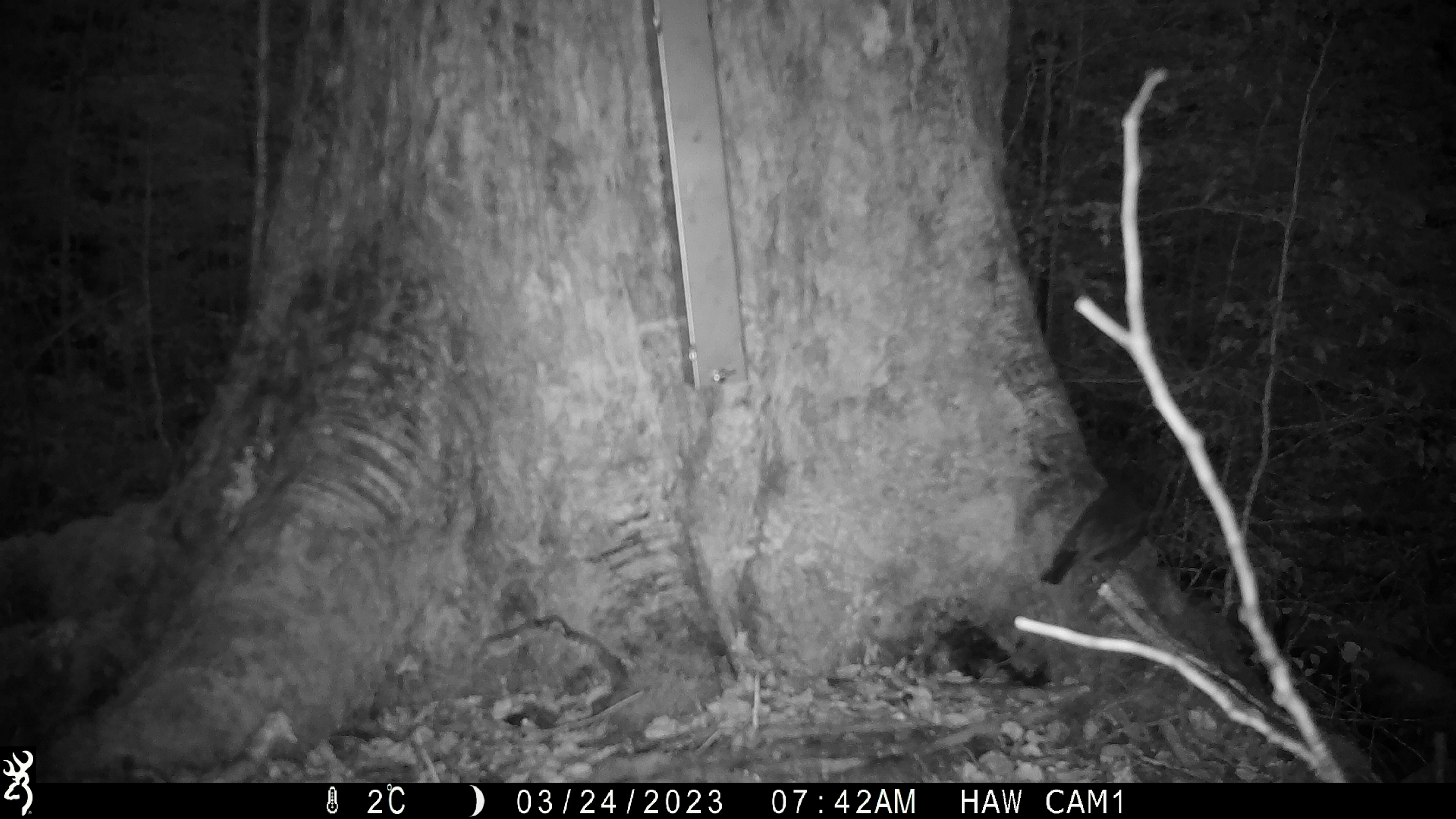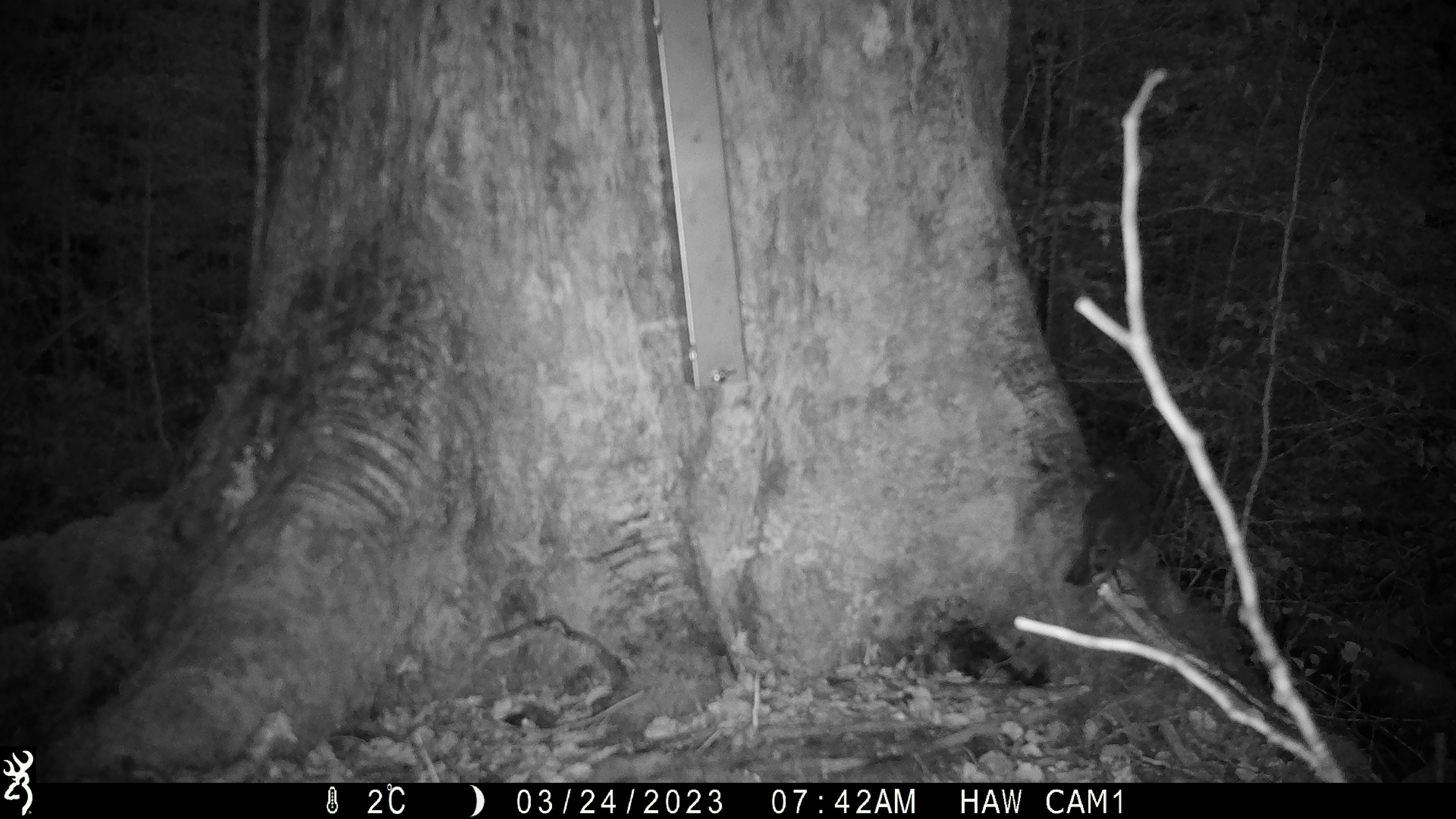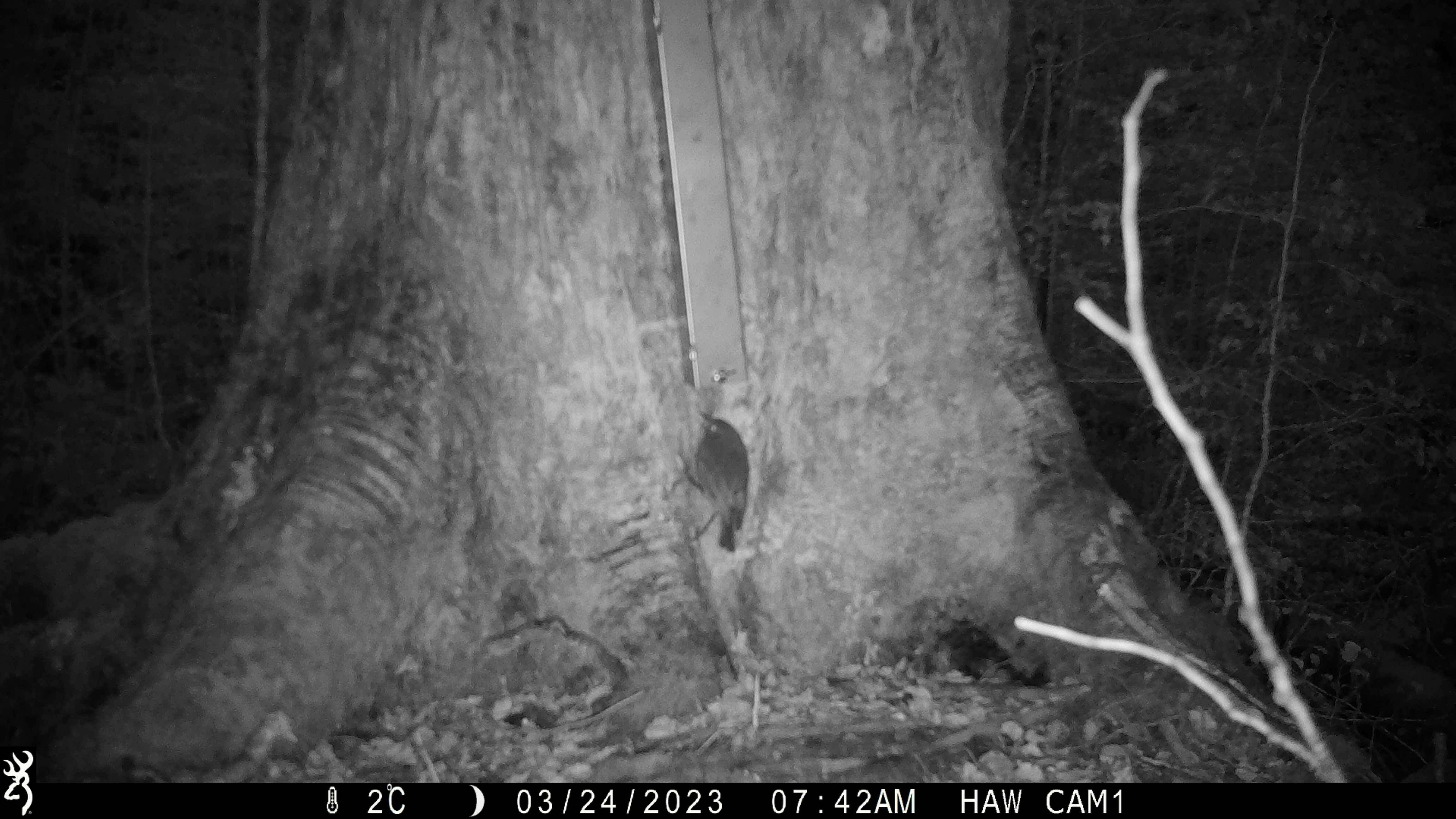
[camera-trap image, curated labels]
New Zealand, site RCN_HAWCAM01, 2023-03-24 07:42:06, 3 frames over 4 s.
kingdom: Animalia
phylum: Chordata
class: Aves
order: Passeriformes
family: Petroicidae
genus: Petroica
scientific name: Petroica australis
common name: new zealand robin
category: robin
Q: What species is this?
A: Robin (new zealand robin) (Petroica australis).